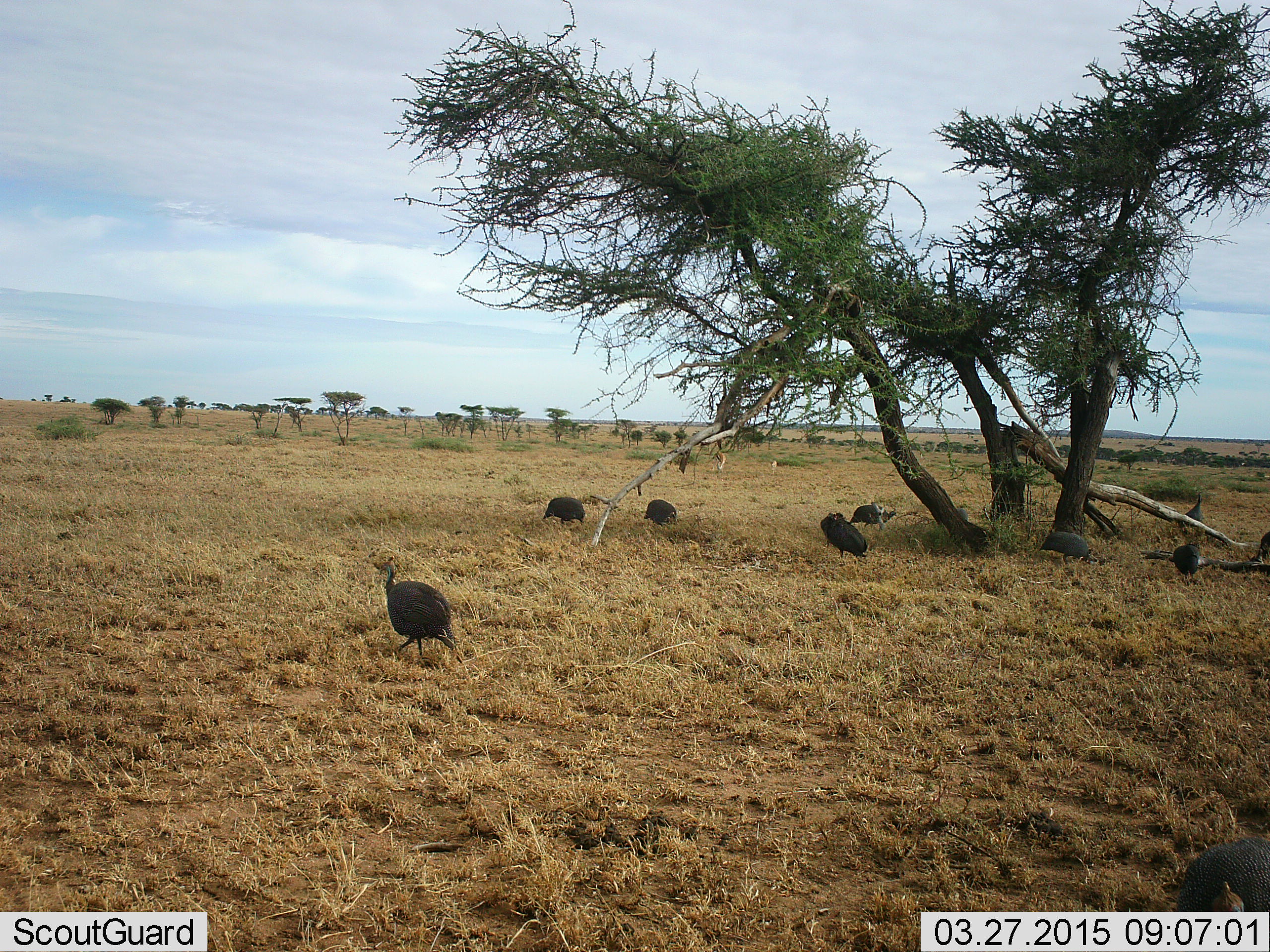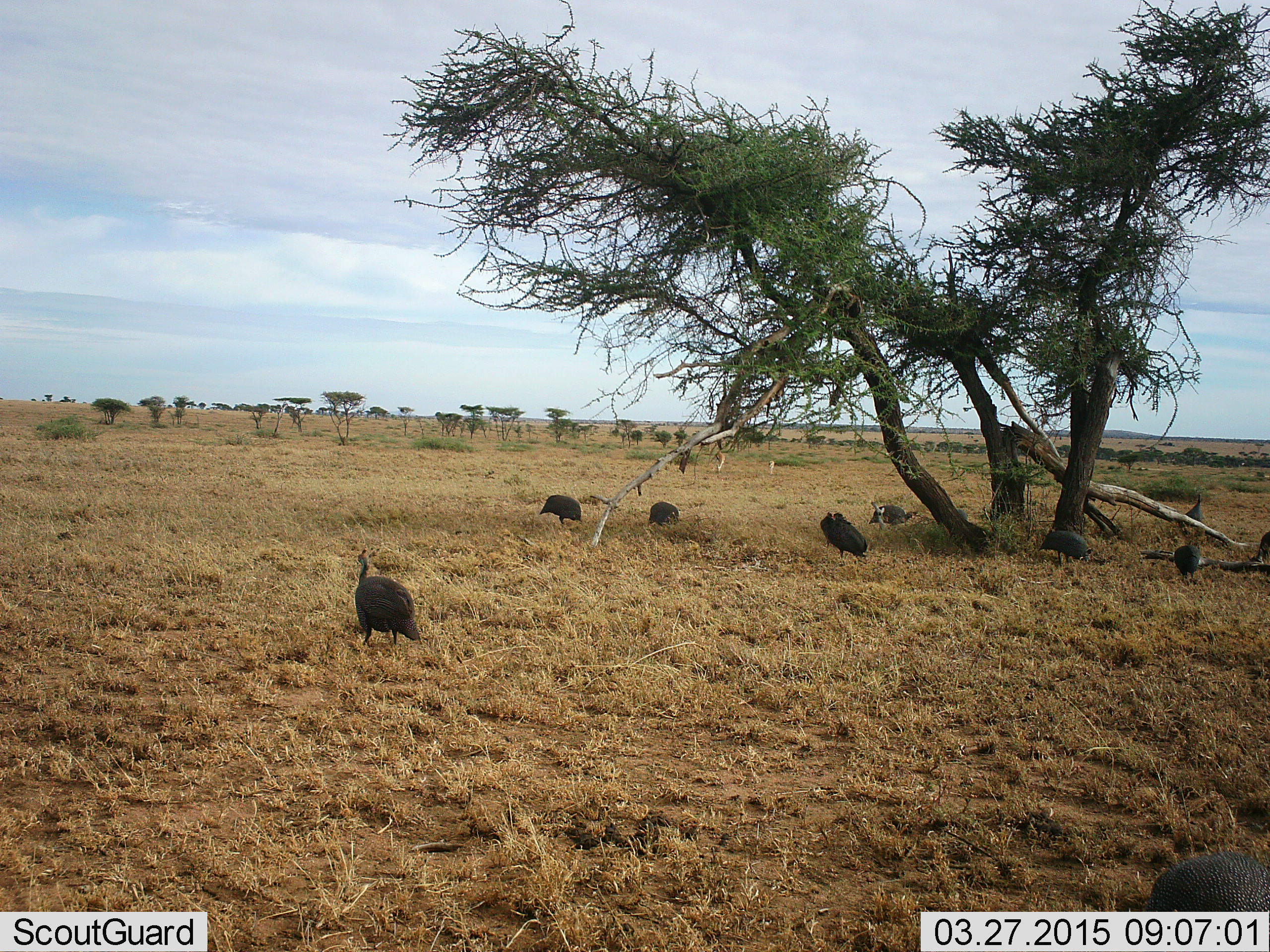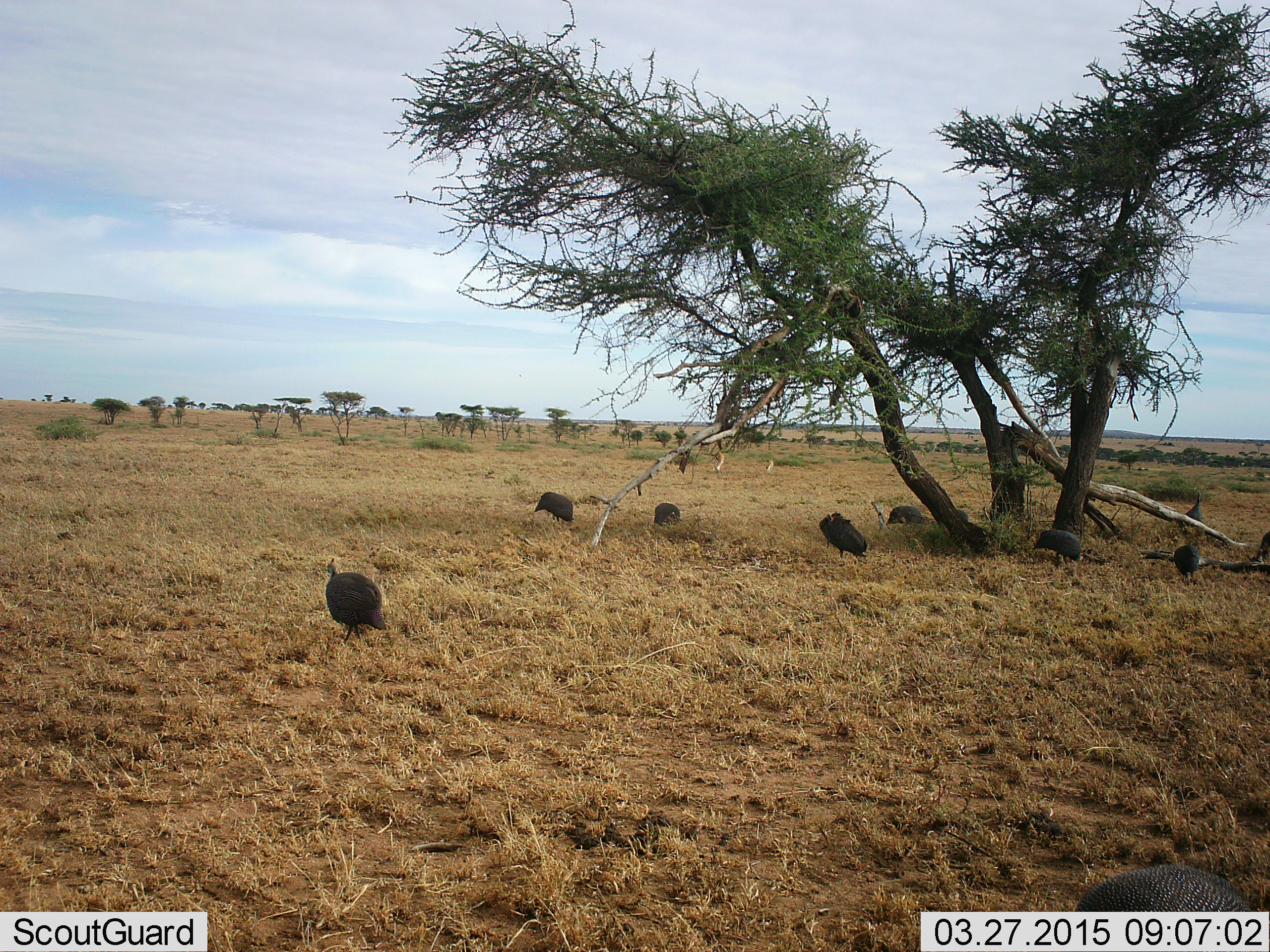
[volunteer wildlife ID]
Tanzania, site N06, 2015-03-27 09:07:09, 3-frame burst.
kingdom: Animalia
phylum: Chordata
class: Aves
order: Galliformes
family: Numididae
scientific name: Numididae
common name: guinea fowl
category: guineafowl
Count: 9.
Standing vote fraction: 27%.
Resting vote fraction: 0%.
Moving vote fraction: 73%.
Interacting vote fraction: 0%.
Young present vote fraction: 0%.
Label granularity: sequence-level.